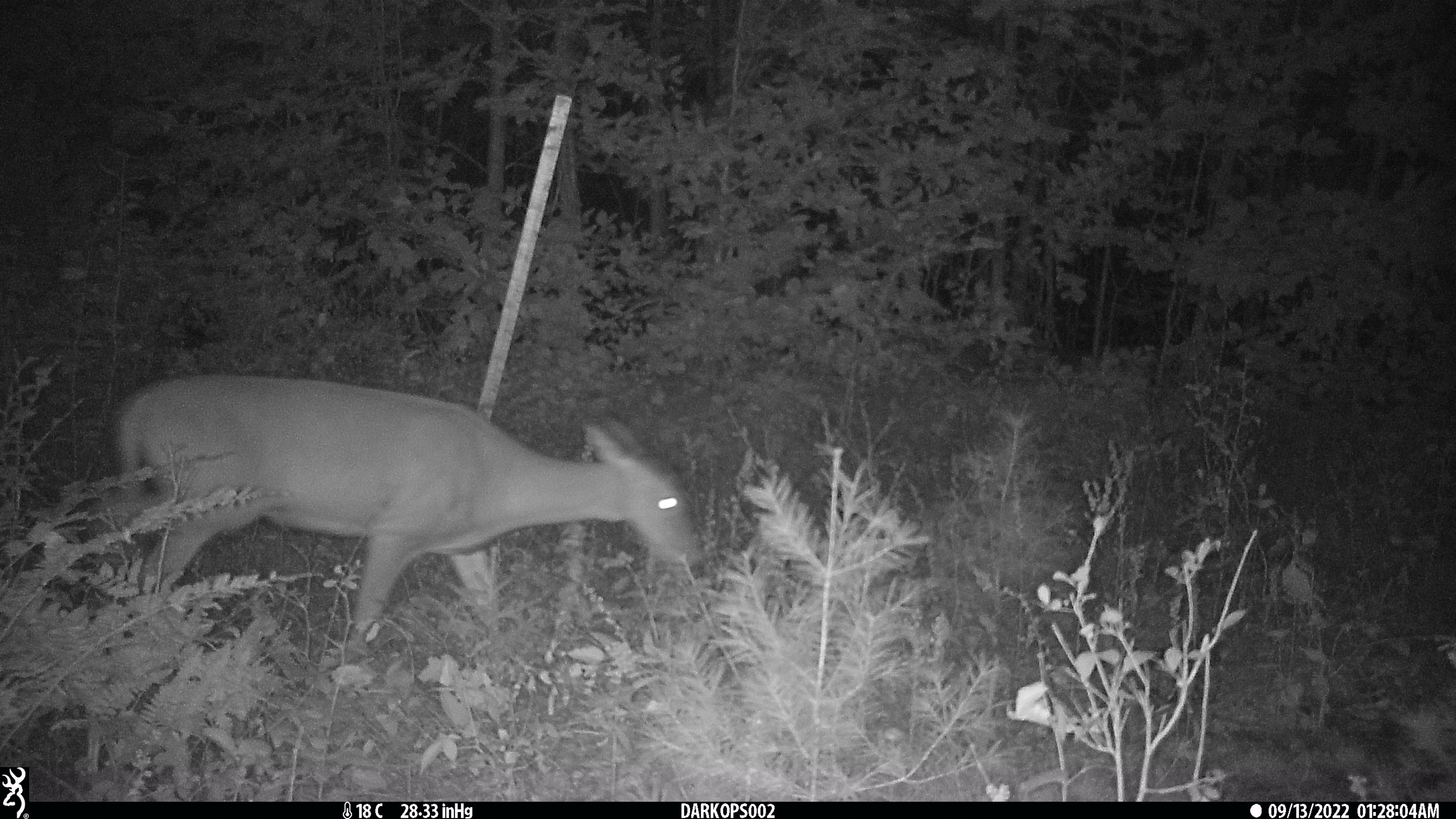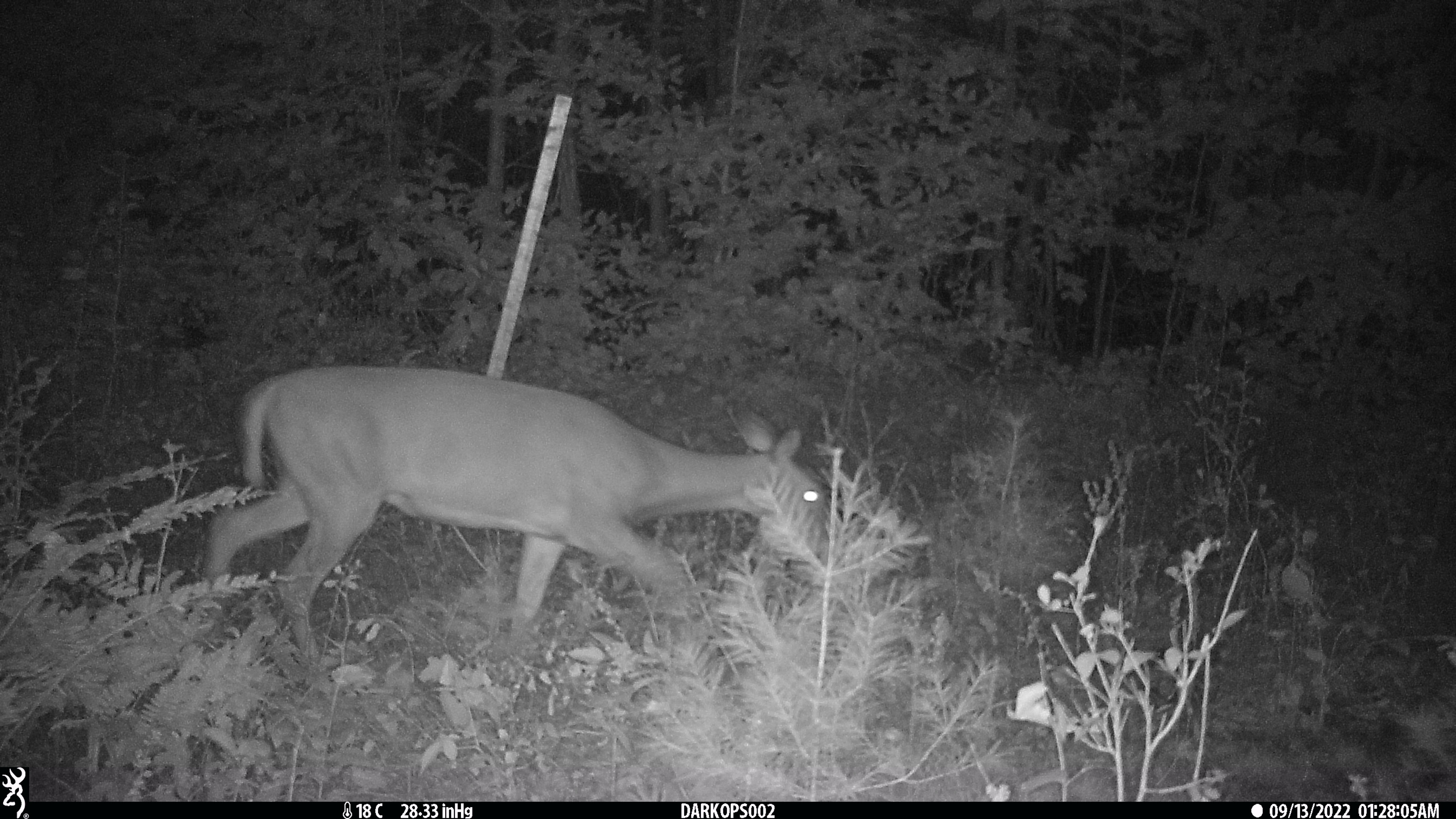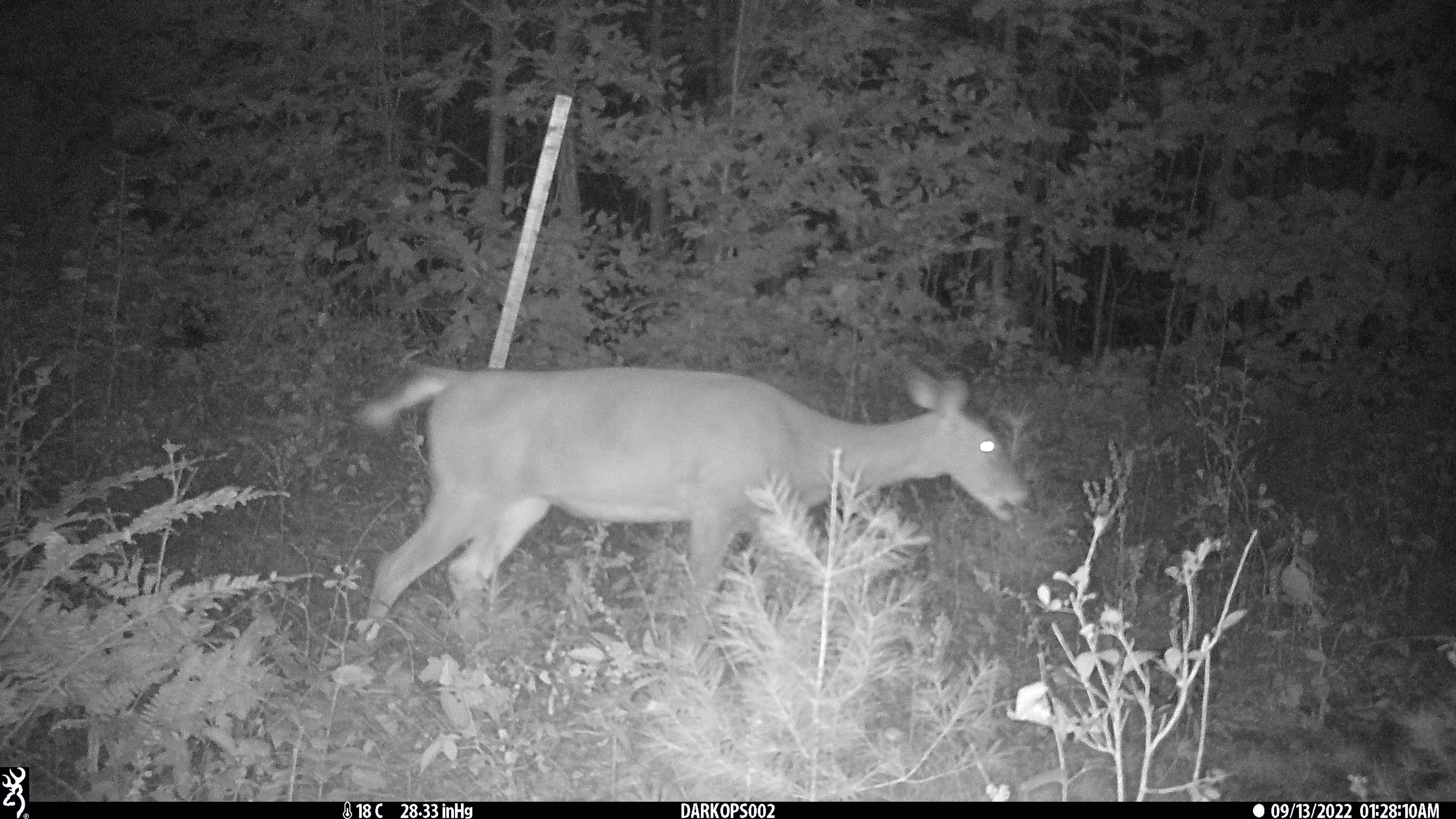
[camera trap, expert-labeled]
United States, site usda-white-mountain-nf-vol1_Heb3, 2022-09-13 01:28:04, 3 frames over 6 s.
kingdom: Animalia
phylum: Chordata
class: Mammalia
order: Artiodactyla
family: Cervidae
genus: Odocoileus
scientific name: Odocoileus virginianus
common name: white-tailed deer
White-tailed deer (Odocoileus virginianus).